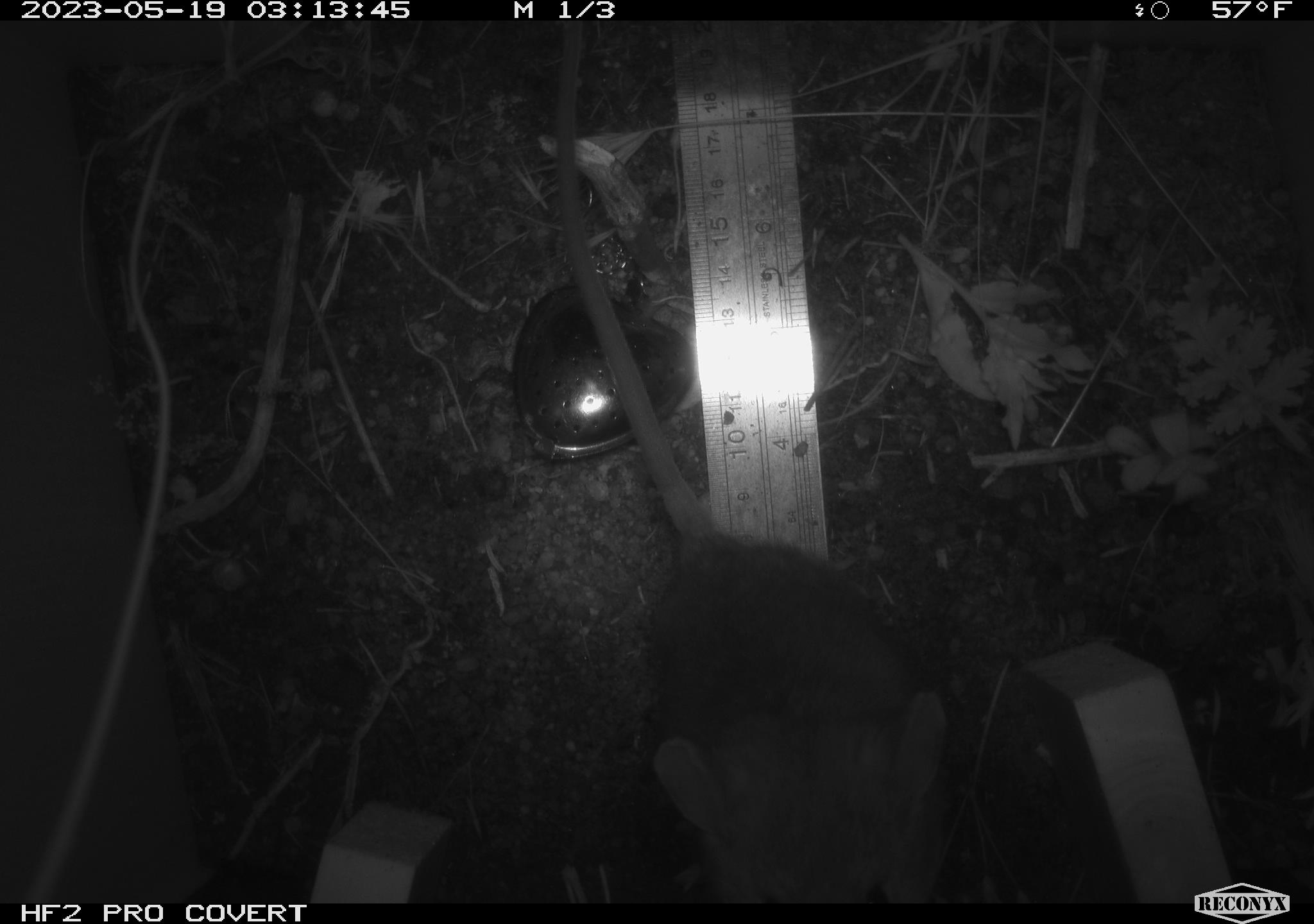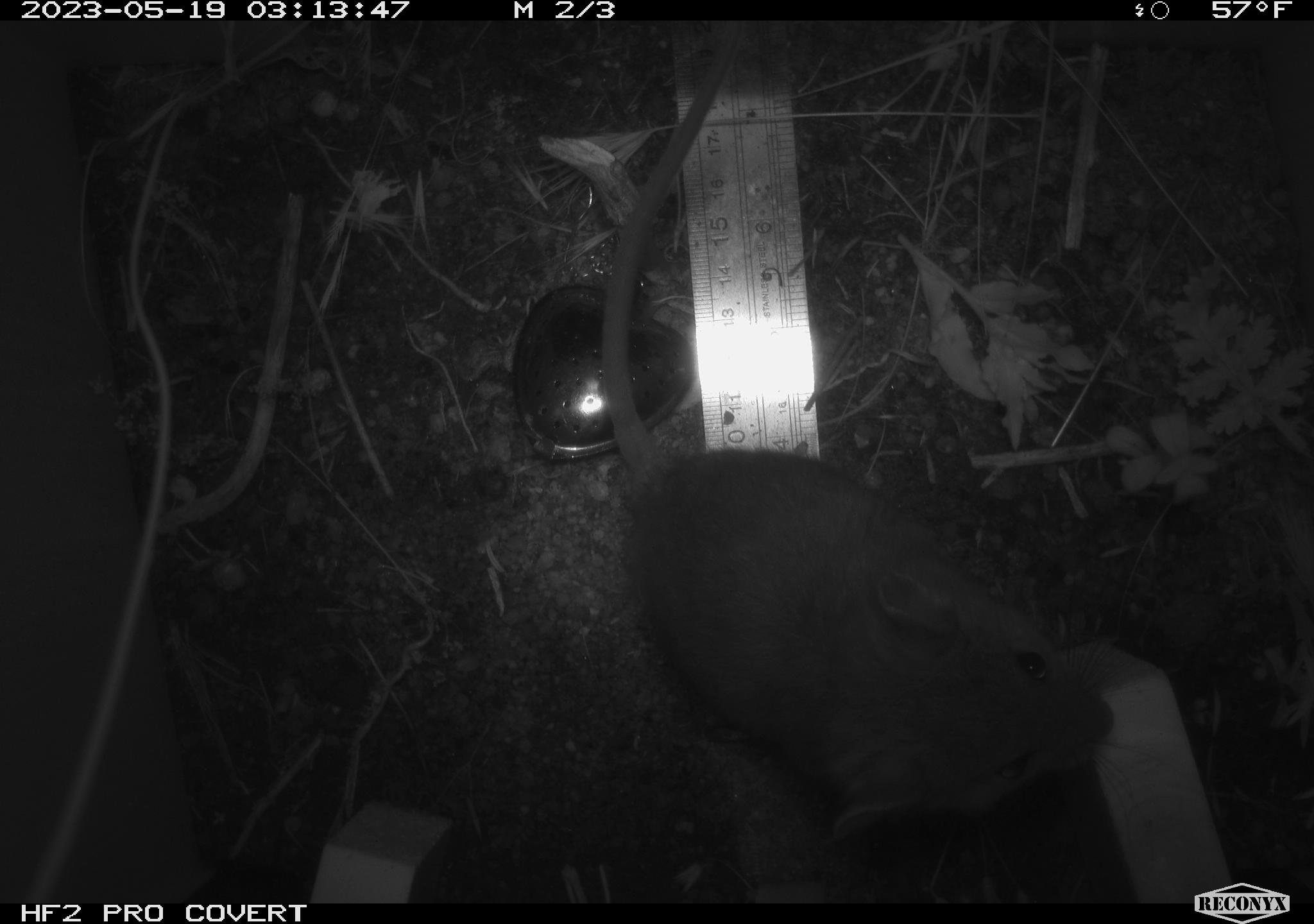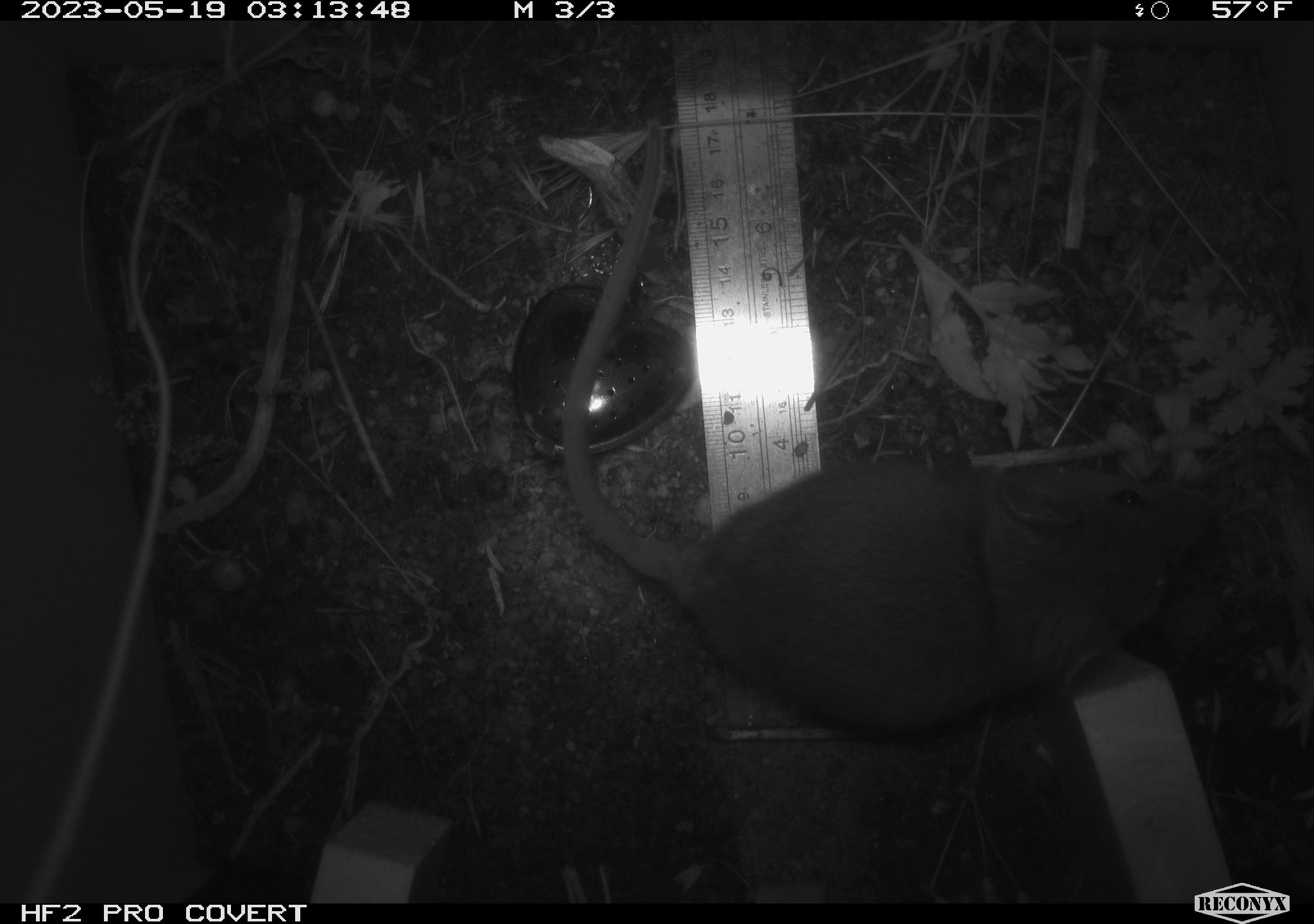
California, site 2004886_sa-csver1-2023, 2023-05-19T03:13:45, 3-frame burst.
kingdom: Animalia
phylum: Chordata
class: Mammalia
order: Rodentia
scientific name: Rodentia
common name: mouse species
Mouse species (Rodentia).